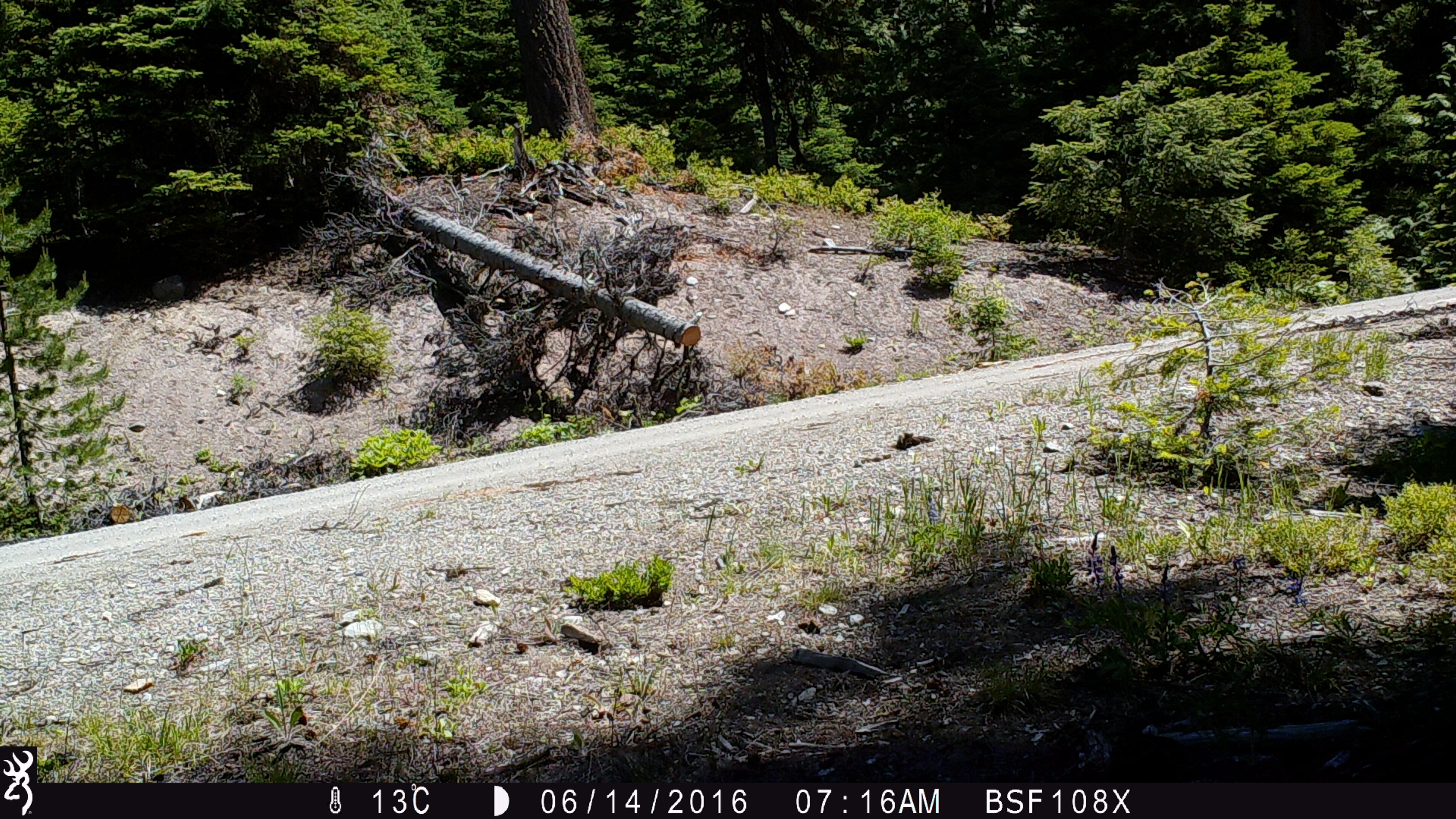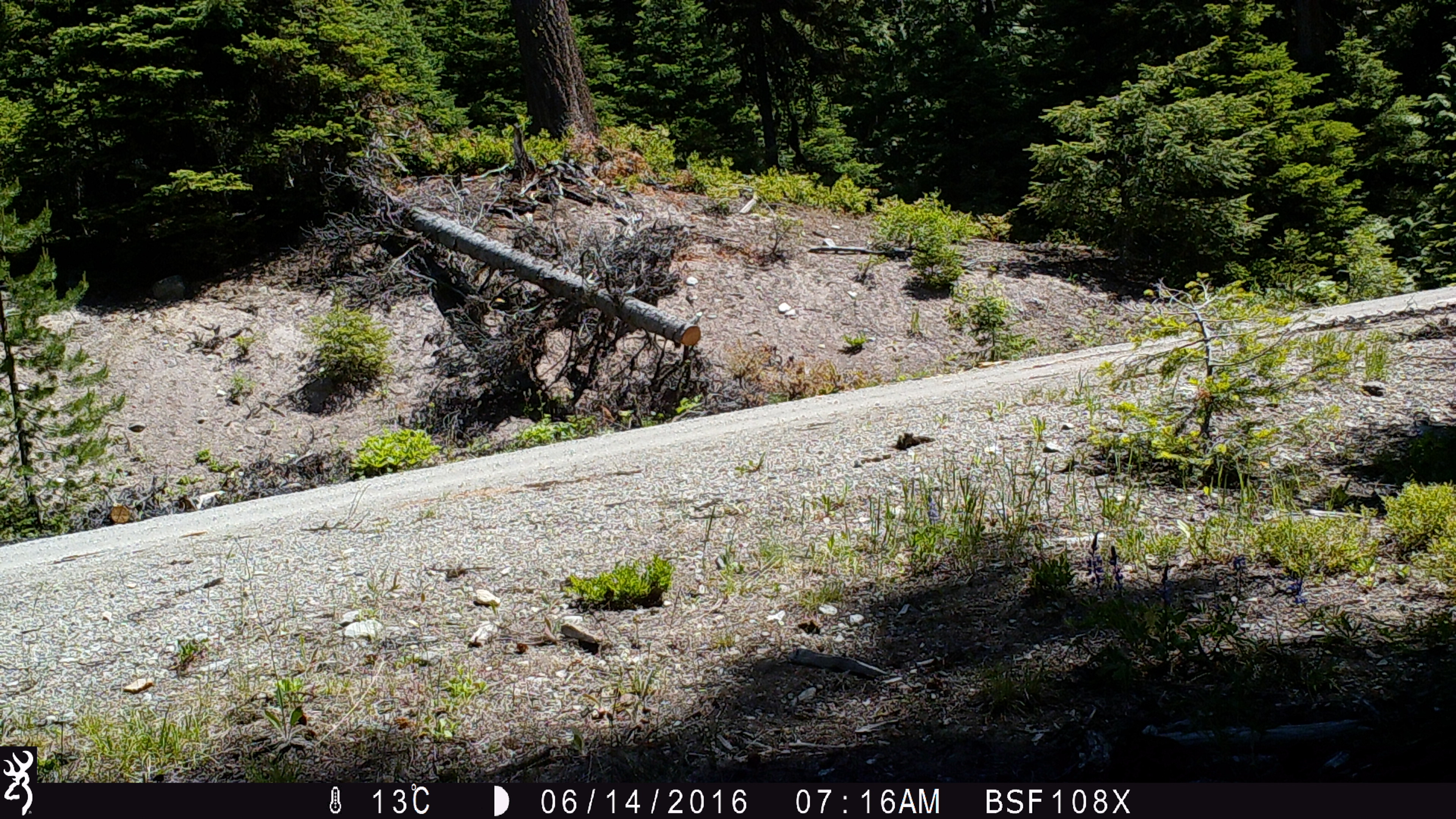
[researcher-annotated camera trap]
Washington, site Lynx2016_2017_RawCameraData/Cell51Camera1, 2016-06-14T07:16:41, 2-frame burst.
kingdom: Animalia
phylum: Chordata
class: Mammalia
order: Artiodactyla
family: Cervidae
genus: Odocoileus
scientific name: Odocoileus hemionus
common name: mule deer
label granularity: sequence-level